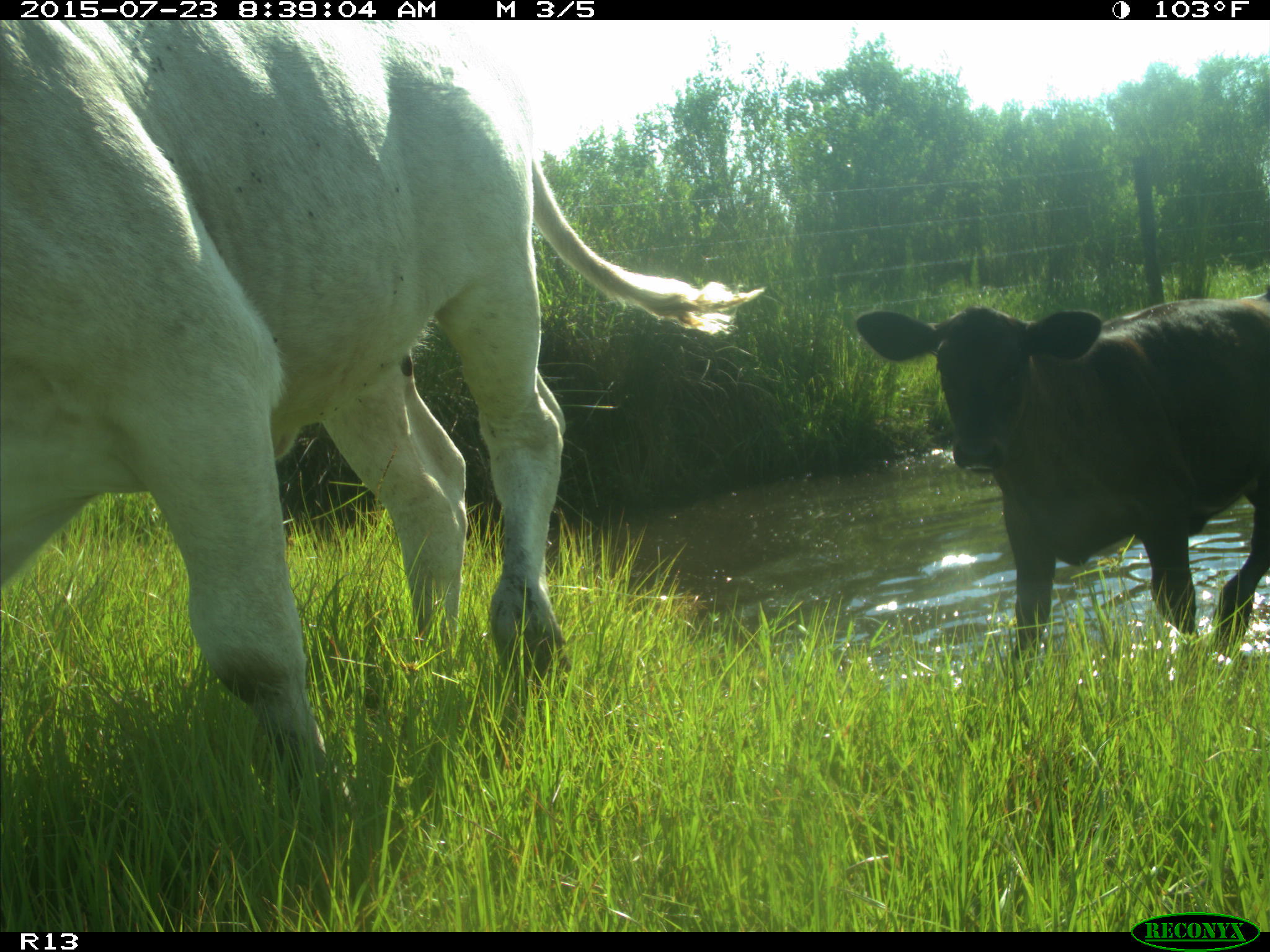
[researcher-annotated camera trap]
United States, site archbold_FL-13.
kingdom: Animalia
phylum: Chordata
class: Mammalia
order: Artiodactyla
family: Bovidae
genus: Bos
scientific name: Bos taurus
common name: domestic cow